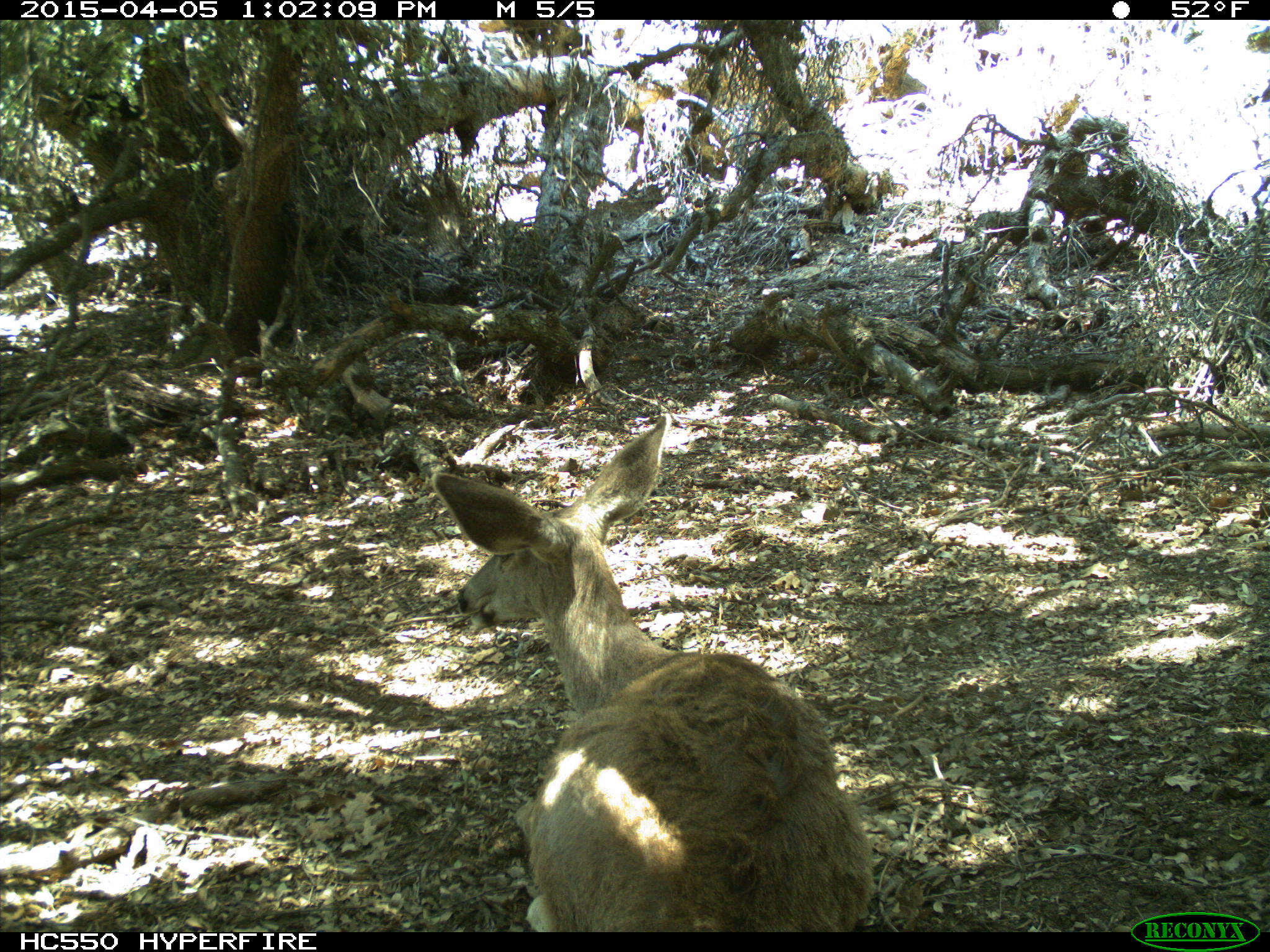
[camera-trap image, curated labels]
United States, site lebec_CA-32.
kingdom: Animalia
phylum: Chordata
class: Mammalia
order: Artiodactyla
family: Cervidae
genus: Odocoileus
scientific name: Odocoileus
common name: deer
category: unidentified deer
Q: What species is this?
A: Unidentified deer (deer) (Odocoileus).